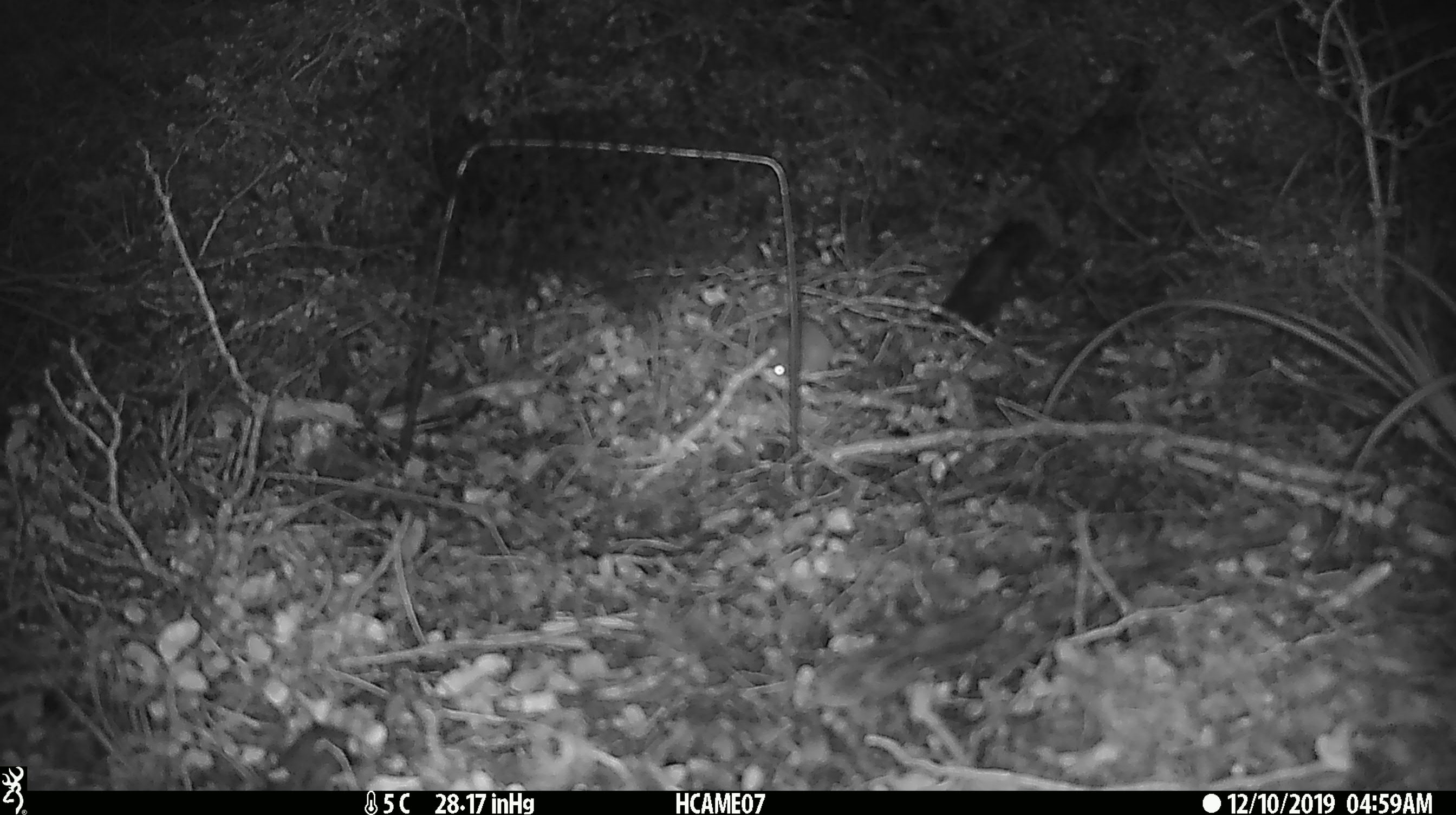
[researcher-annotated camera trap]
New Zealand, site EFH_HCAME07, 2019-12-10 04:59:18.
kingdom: Animalia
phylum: Chordata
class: Mammalia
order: Rodentia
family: Muridae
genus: Mus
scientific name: Mus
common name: mouse